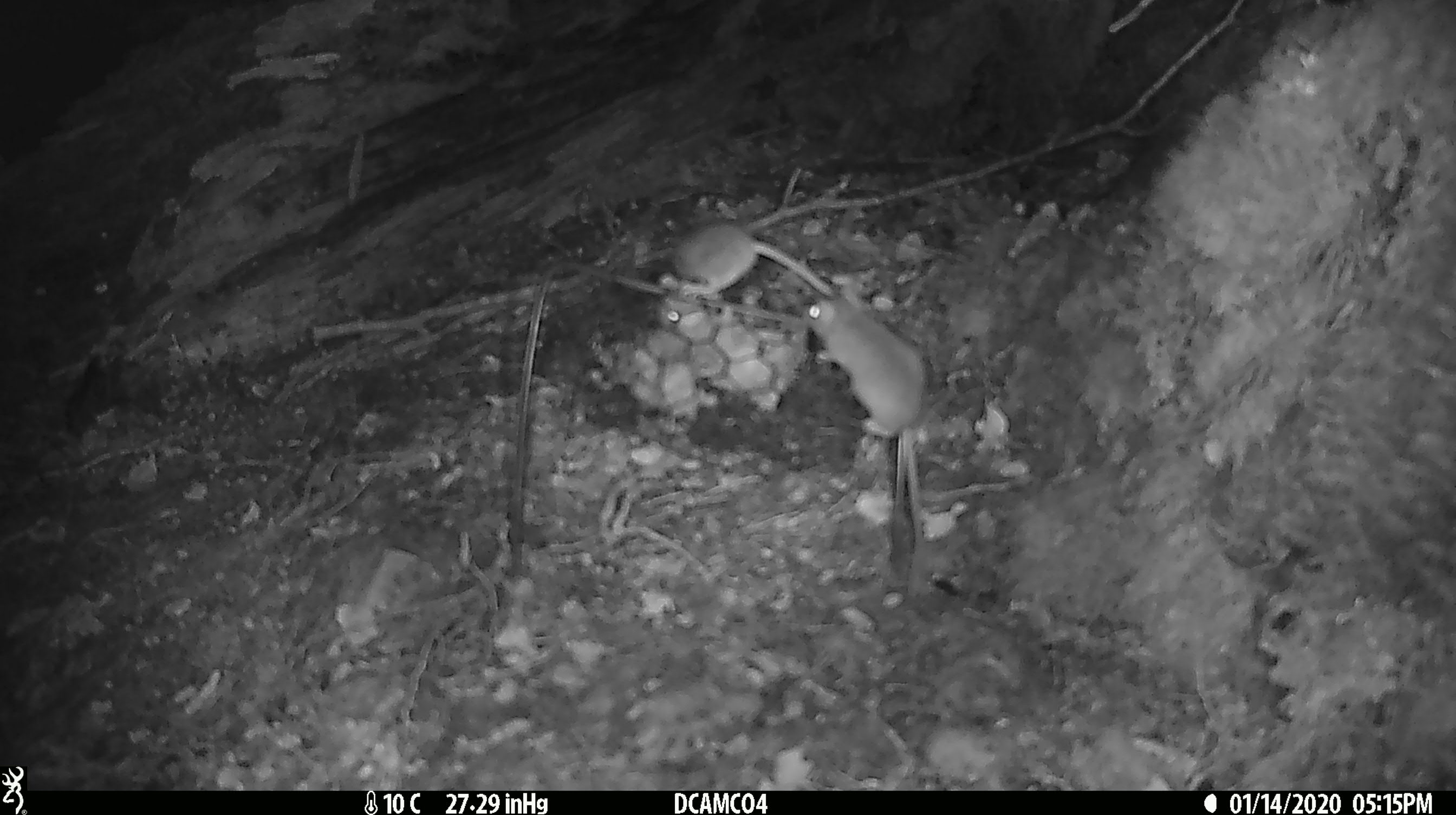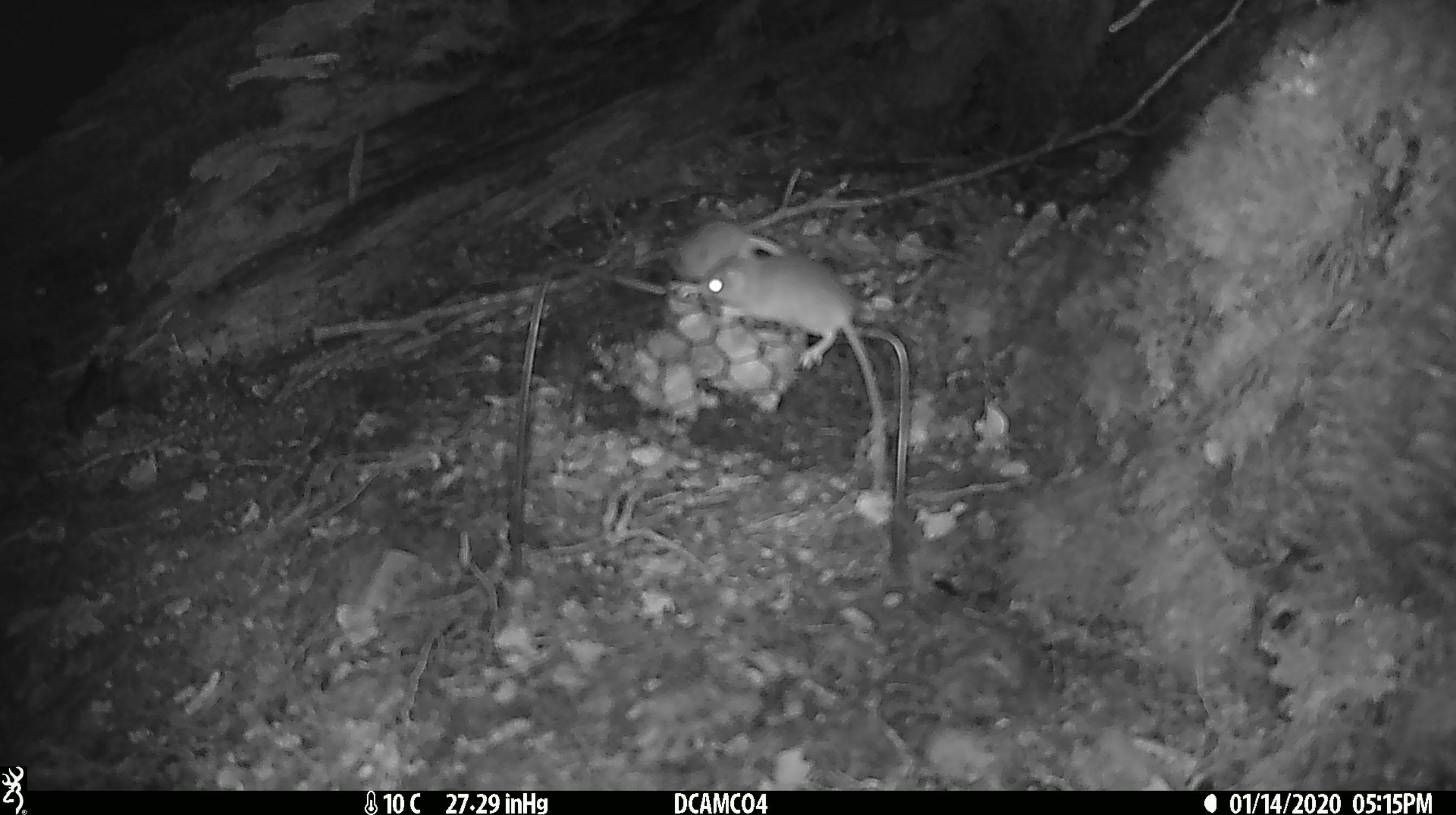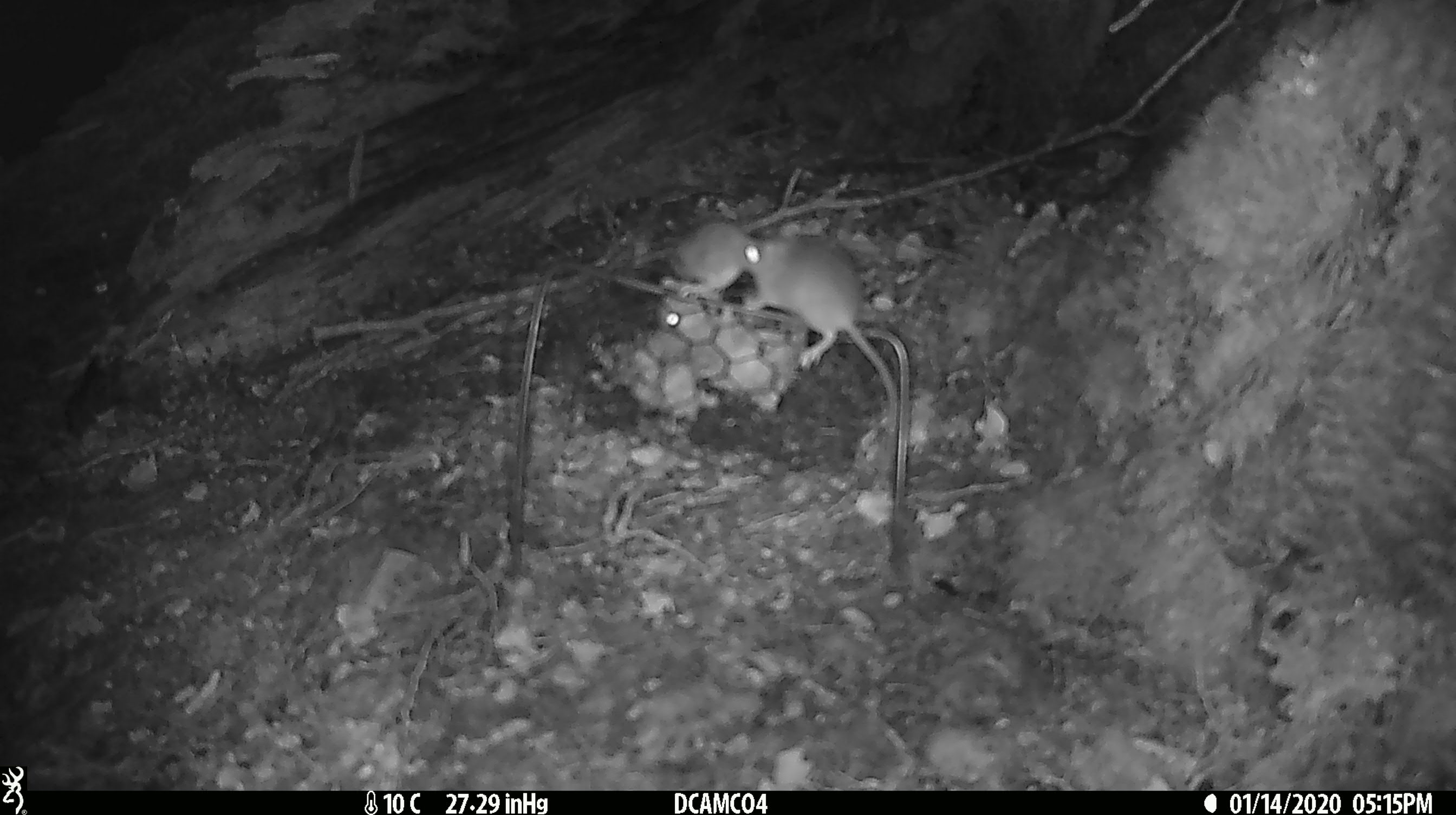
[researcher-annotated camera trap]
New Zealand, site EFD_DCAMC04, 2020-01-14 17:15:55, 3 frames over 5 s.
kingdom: Animalia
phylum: Chordata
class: Mammalia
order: Rodentia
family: Muridae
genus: Mus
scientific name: Mus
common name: mouse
Mouse (Mus).